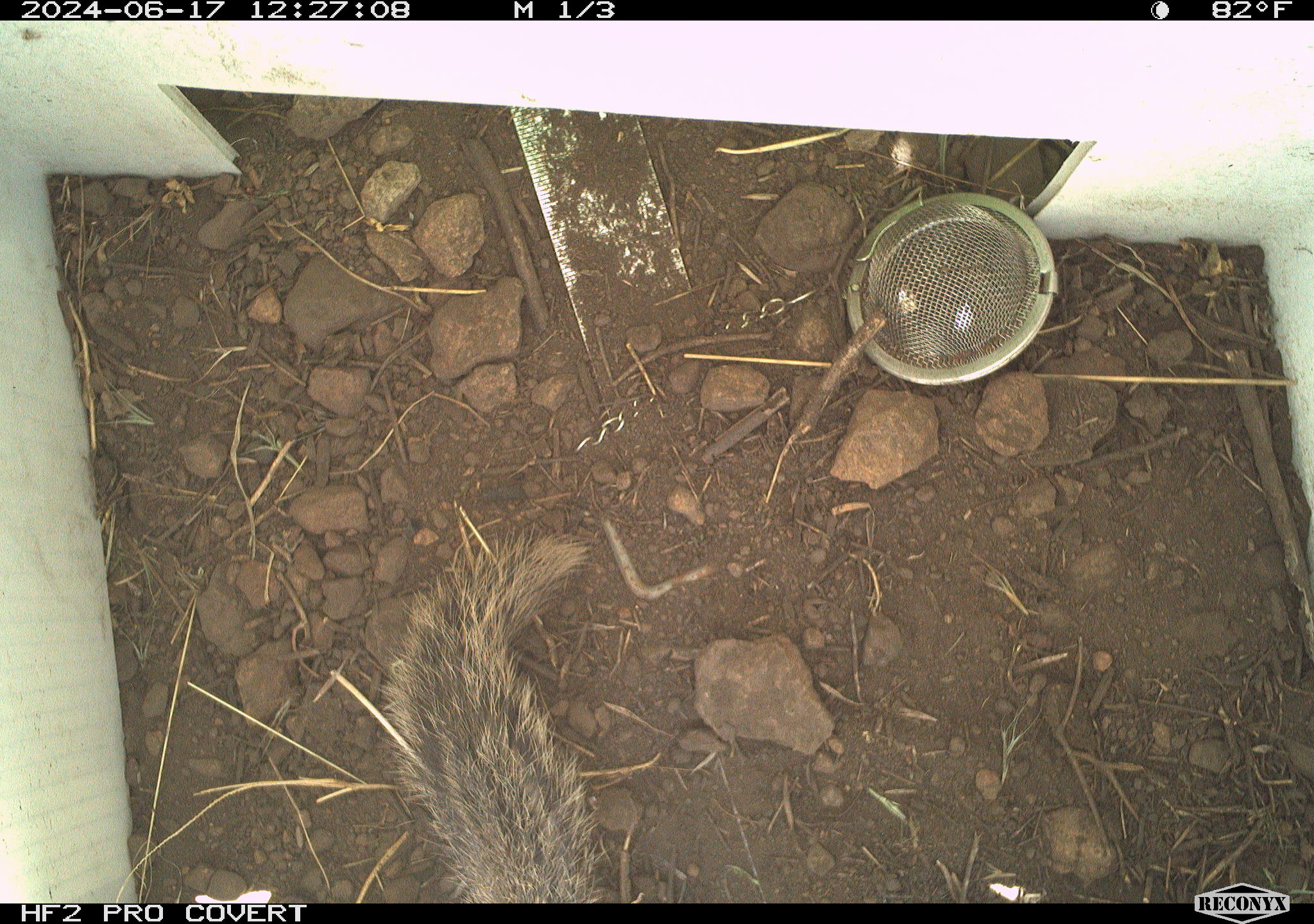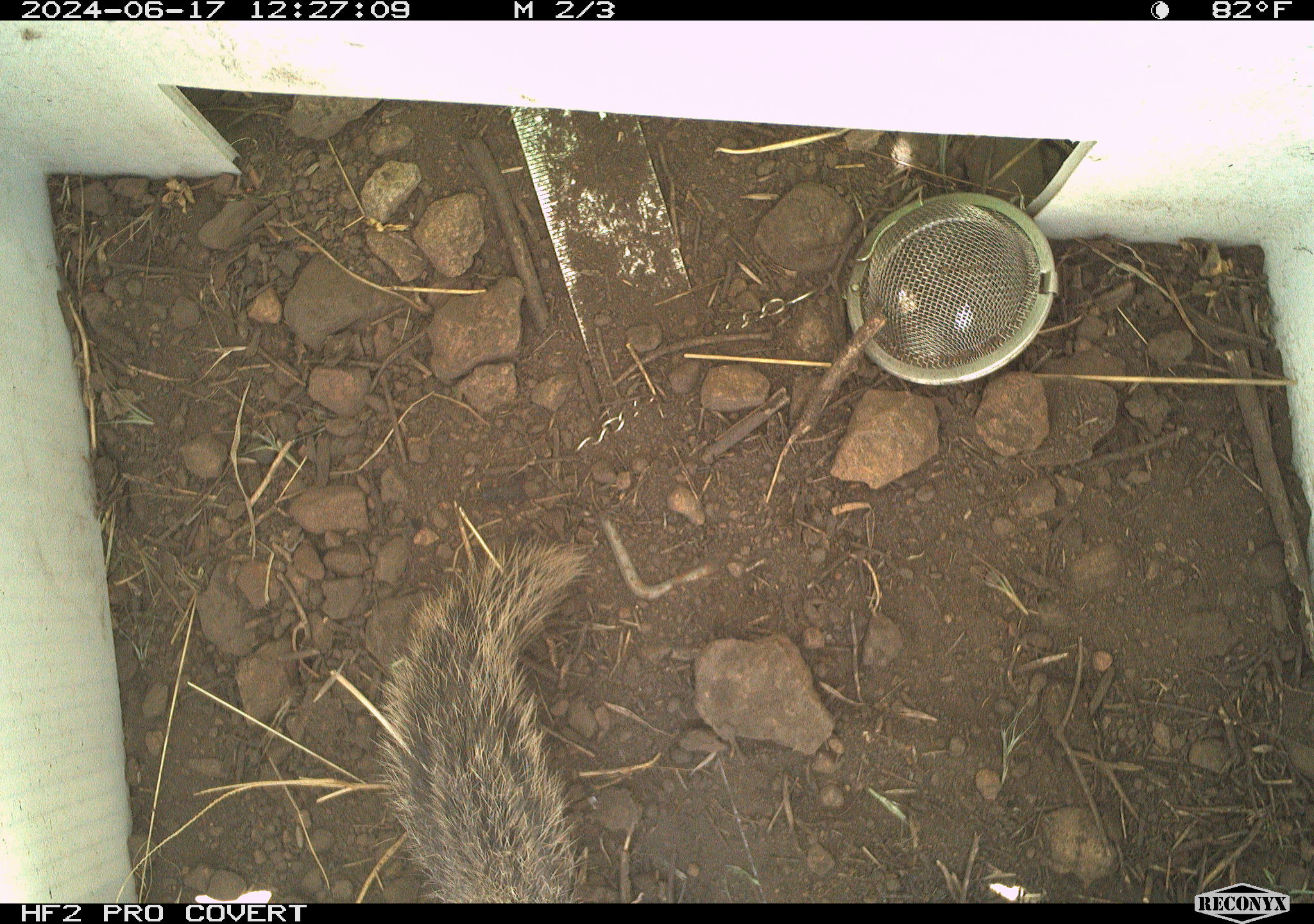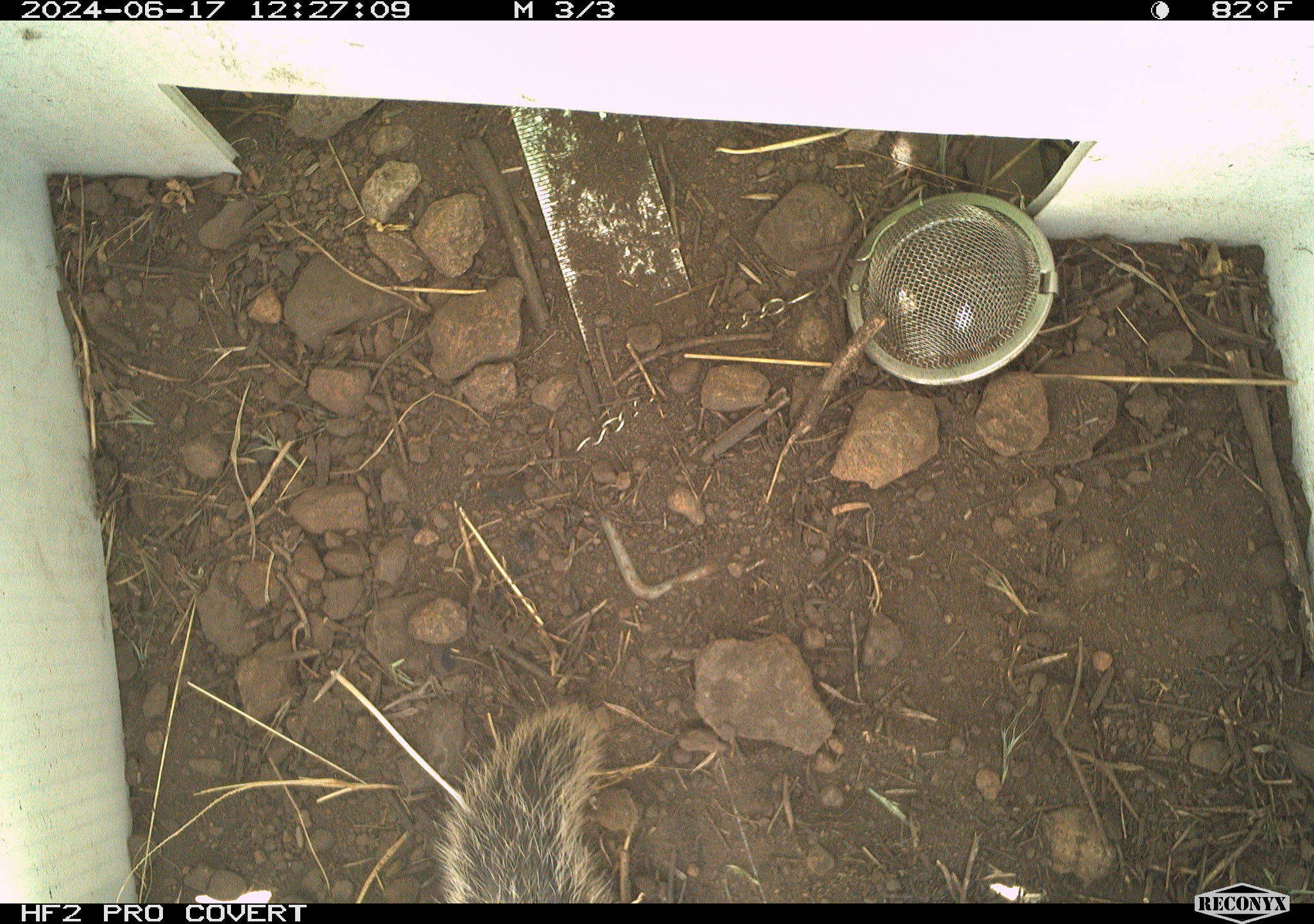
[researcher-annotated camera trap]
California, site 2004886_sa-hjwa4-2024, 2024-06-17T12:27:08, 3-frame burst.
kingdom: Animalia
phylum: Chordata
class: Mammalia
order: Rodentia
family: Sciuridae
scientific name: Sciuridae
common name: squirrels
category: sciuridae family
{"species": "sciuridae family (squirrels) (Sciuridae)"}